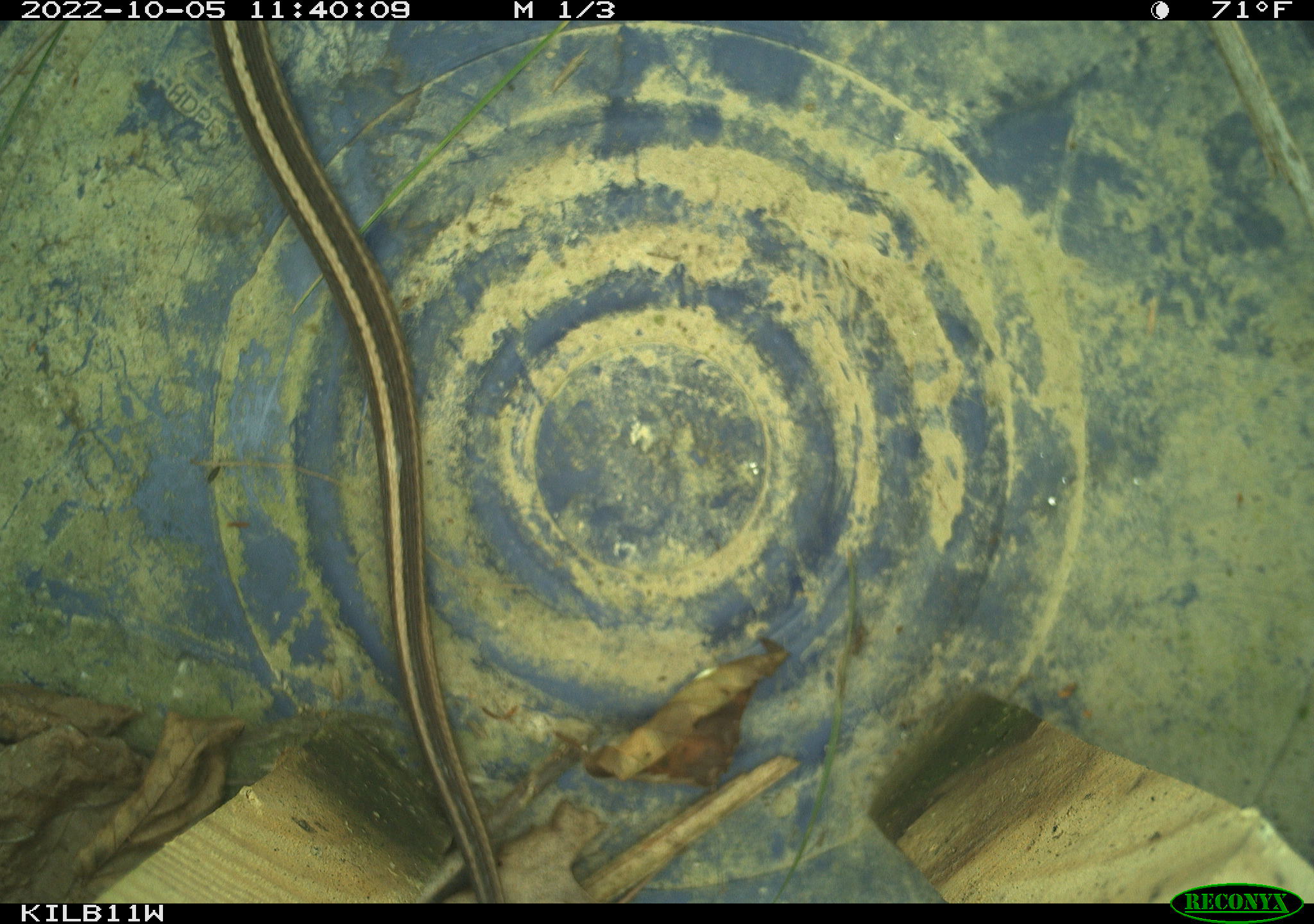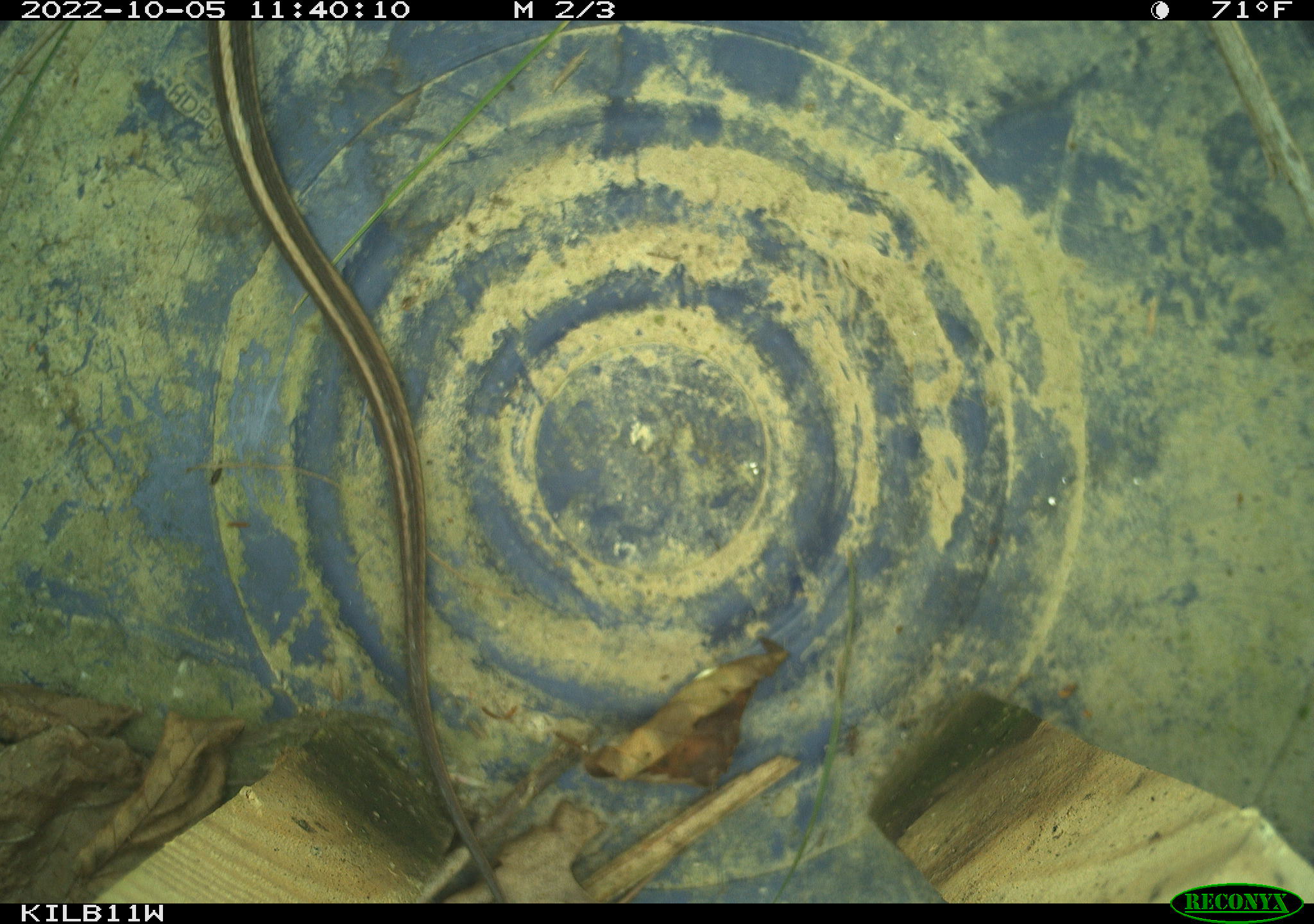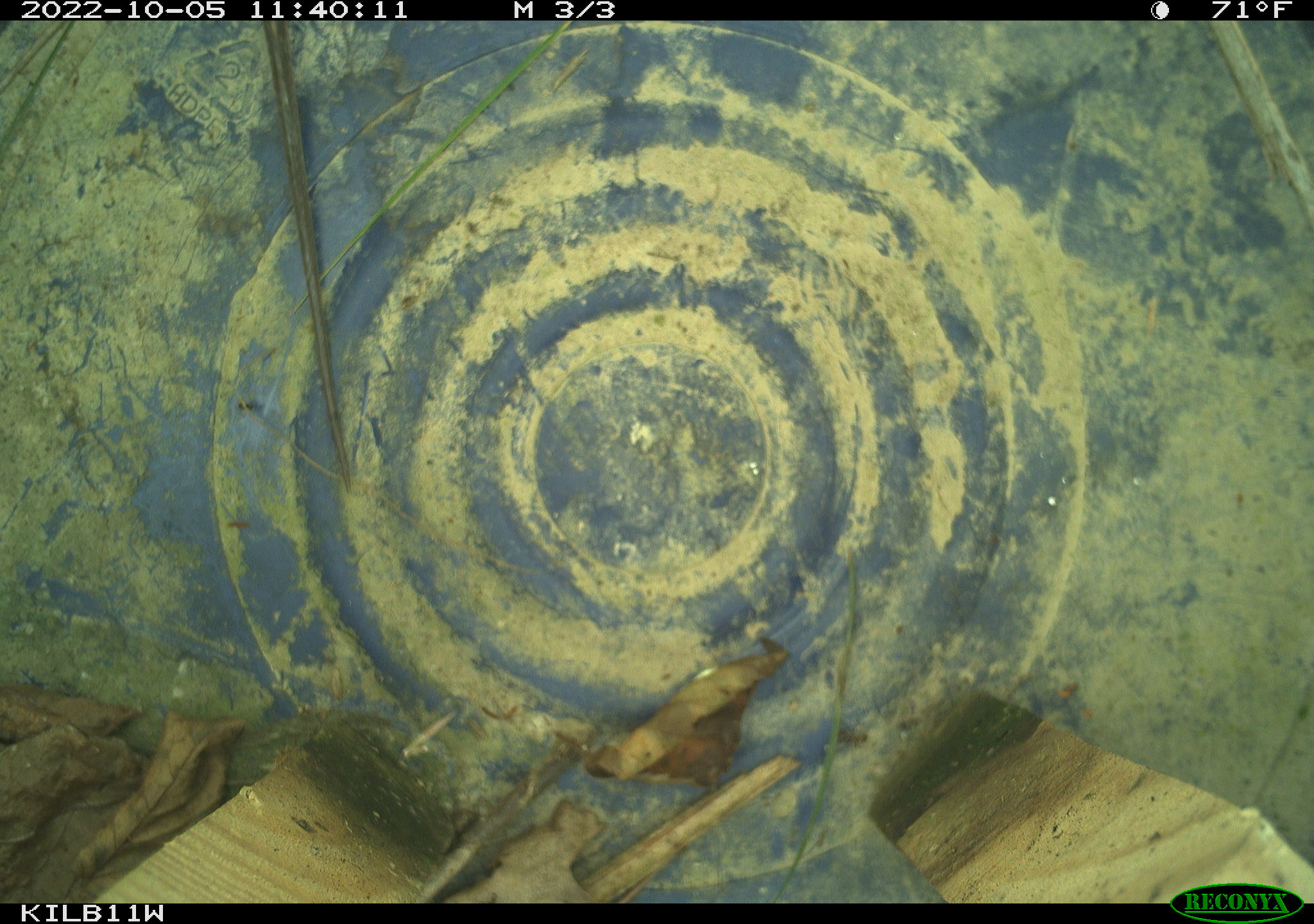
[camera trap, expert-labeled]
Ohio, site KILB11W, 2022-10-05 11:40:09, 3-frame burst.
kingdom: Animalia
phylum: Chordata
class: Reptilia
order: Squamata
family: Colubridae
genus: Thamnophis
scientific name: Thamnophis sirtalis sirtalis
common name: eastern gartersnake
Eastern gartersnake (Thamnophis sirtalis sirtalis).